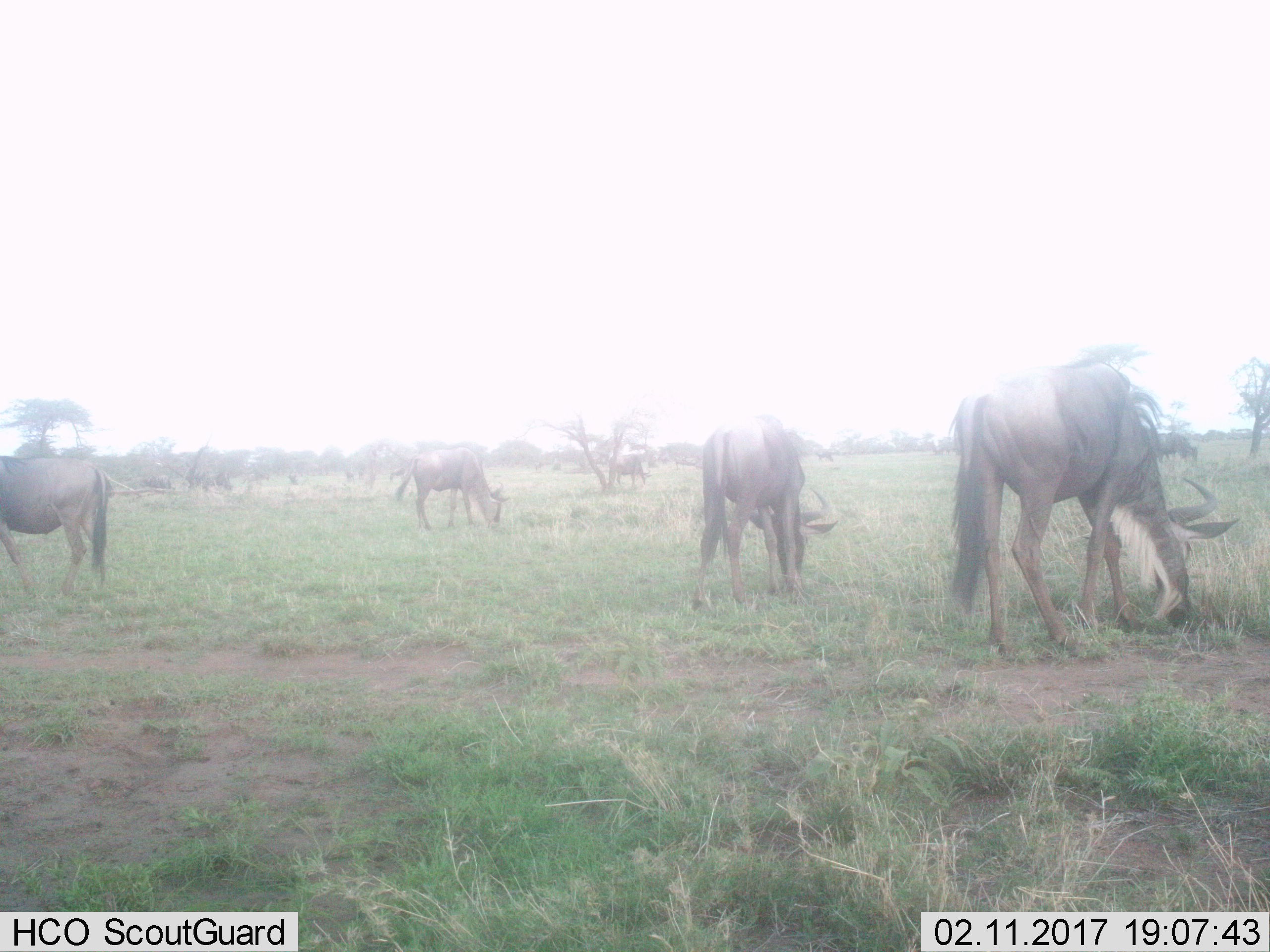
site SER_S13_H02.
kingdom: Animalia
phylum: Chordata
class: Mammalia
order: Artiodactyla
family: Bovidae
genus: Connochaetes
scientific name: Connochaetes taurinus taurinus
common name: blue wildebeest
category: wildebeestblue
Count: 6.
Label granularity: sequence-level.